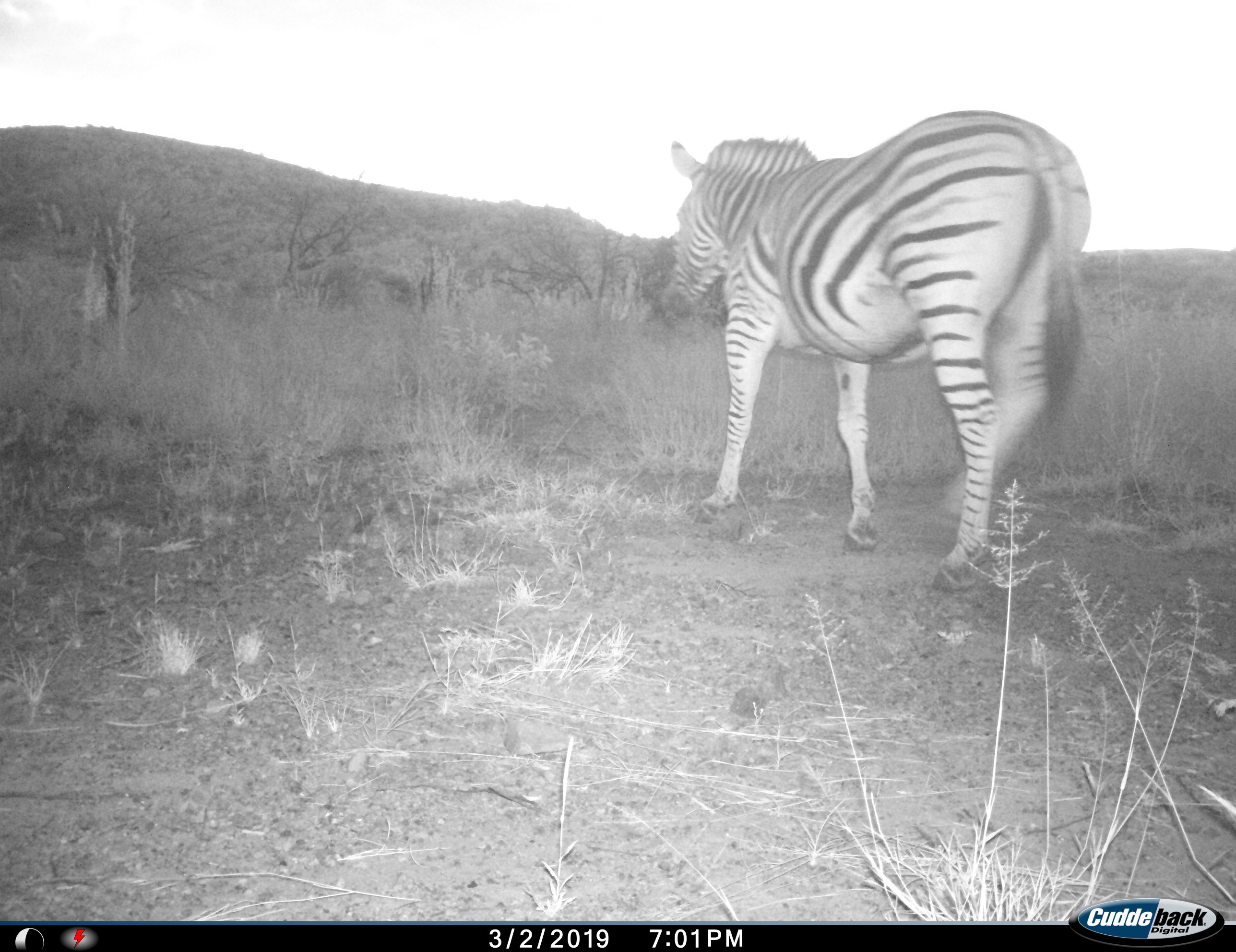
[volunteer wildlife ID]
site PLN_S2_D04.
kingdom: Animalia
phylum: Chordata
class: Mammalia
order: Perissodactyla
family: Equidae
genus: Equus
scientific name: Equus quagga burchellii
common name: burchell's zebra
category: zebraburchells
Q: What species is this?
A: Zebraburchells (burchell's zebra) (Equus quagga burchellii).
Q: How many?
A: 1.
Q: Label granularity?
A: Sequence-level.